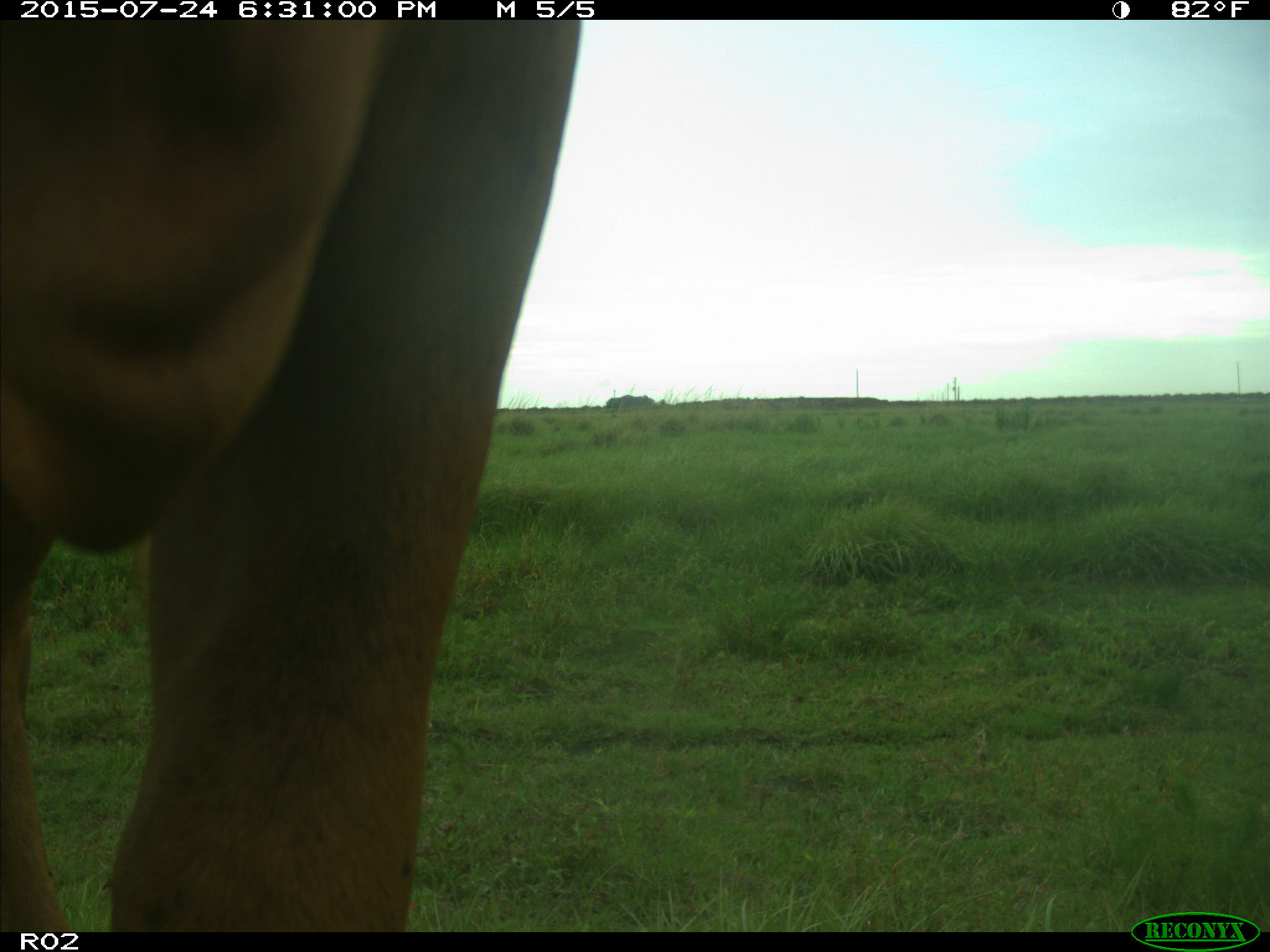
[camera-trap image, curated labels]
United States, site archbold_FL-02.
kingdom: Animalia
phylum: Chordata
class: Mammalia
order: Artiodactyla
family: Bovidae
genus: Bos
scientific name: Bos taurus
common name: domestic cow